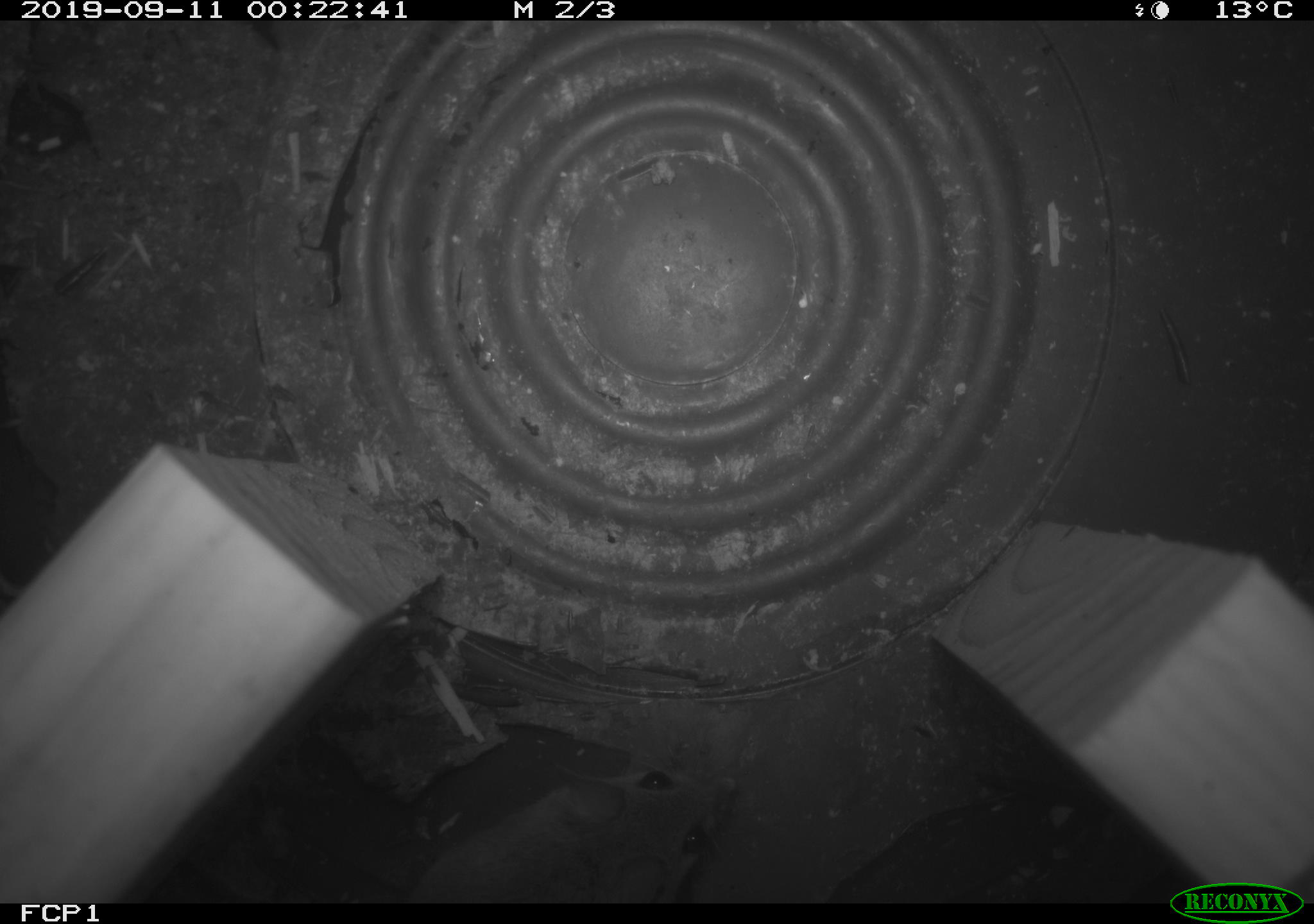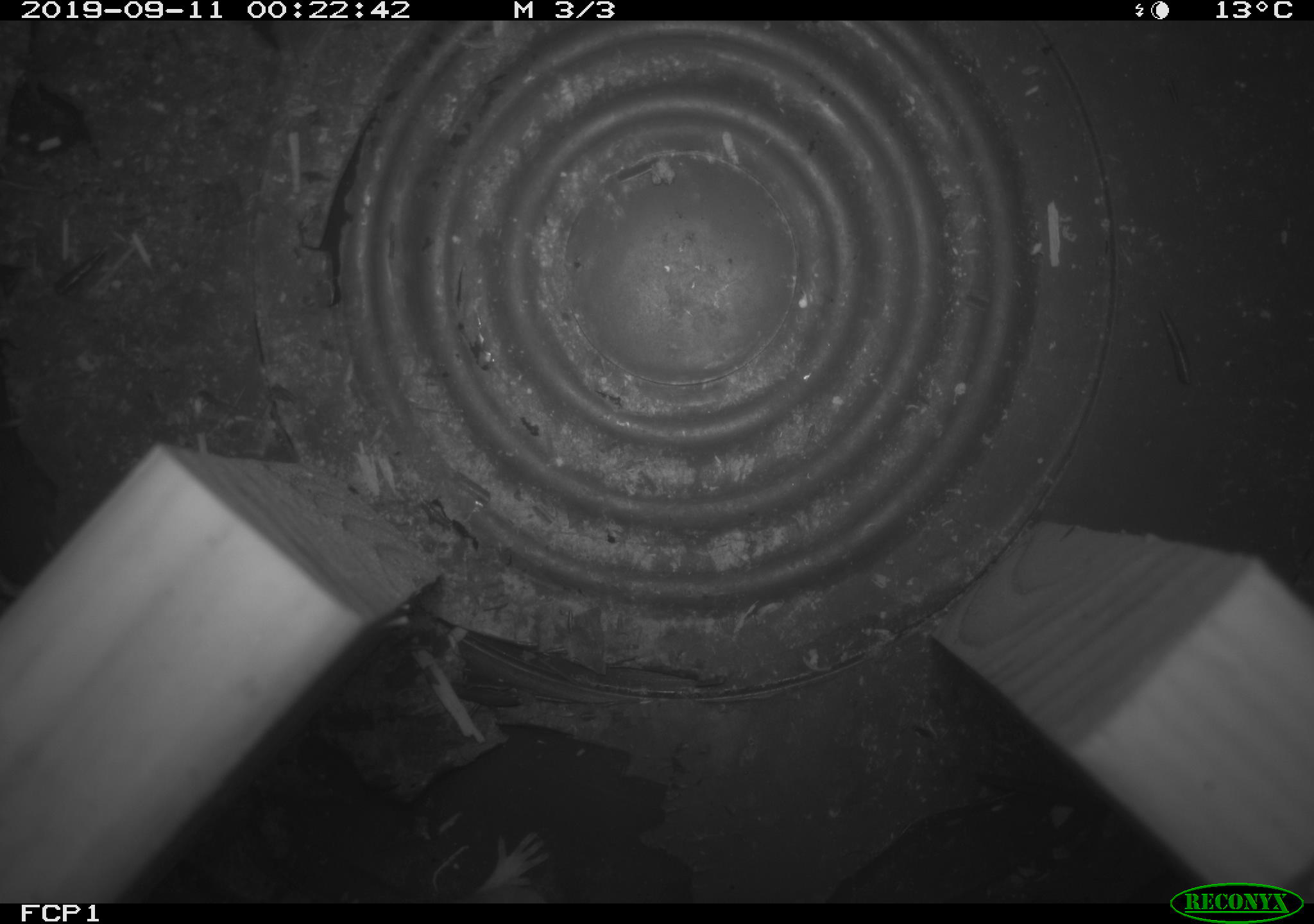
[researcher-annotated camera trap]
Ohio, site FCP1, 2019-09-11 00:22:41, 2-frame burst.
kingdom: Animalia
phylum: Chordata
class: Mammalia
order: Rodentia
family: Cricetidae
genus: Peromyscus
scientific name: Peromyscus leucopus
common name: white-footed mouse